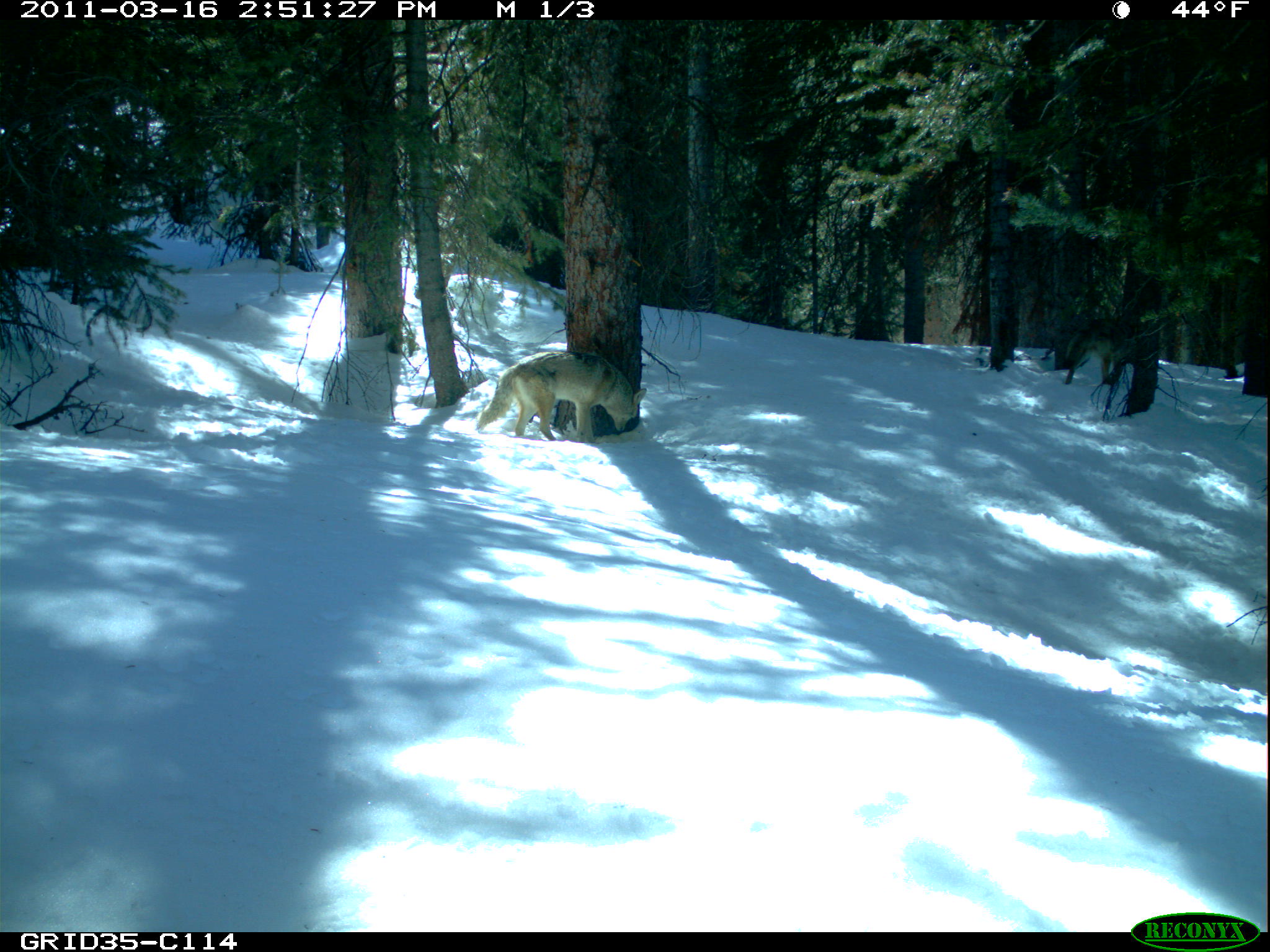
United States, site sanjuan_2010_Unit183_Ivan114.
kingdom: Animalia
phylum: Chordata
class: Mammalia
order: Carnivora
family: Canidae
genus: Canis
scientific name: Canis latrans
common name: coyote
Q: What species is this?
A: Canis latrans (coyote).